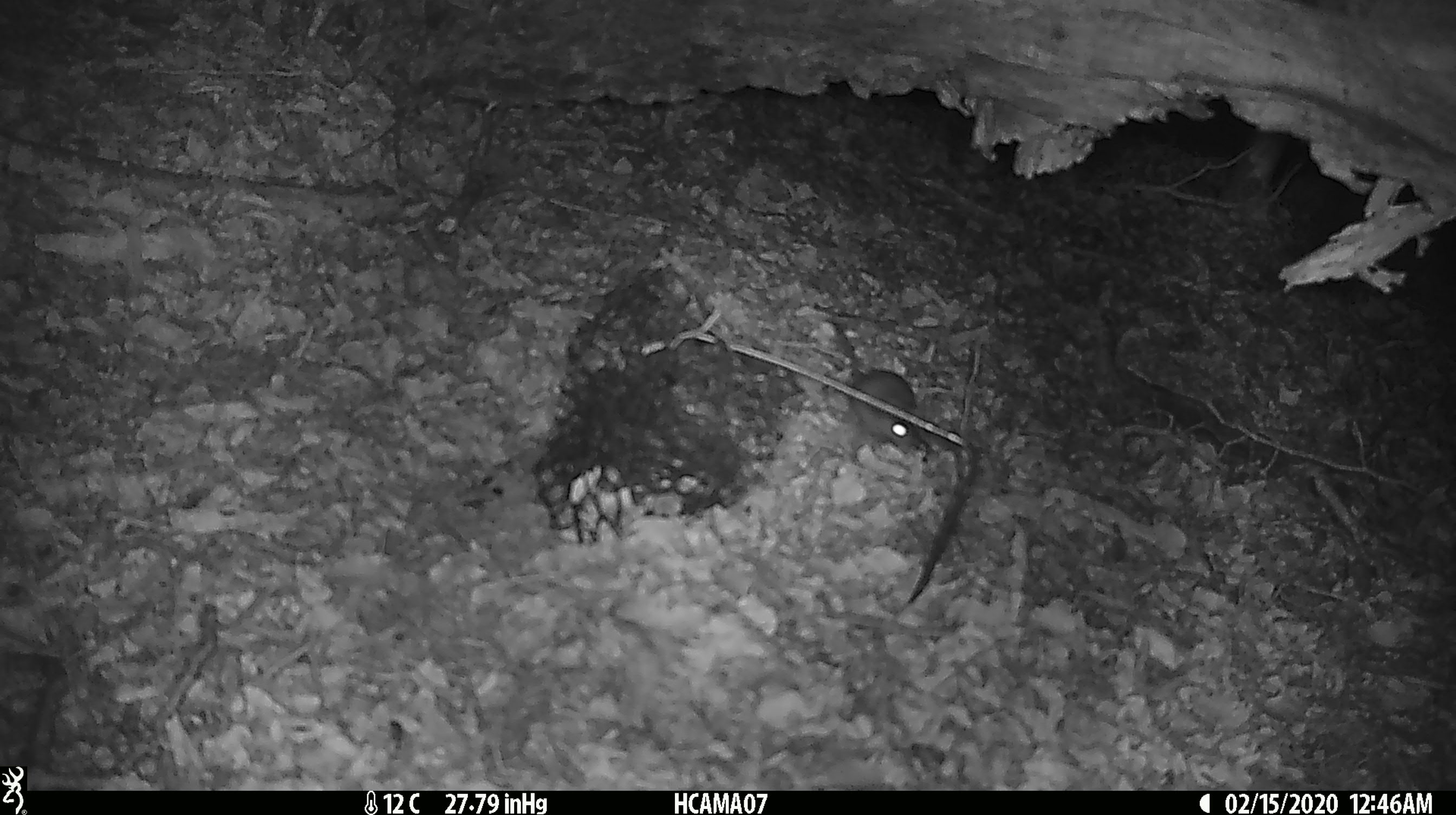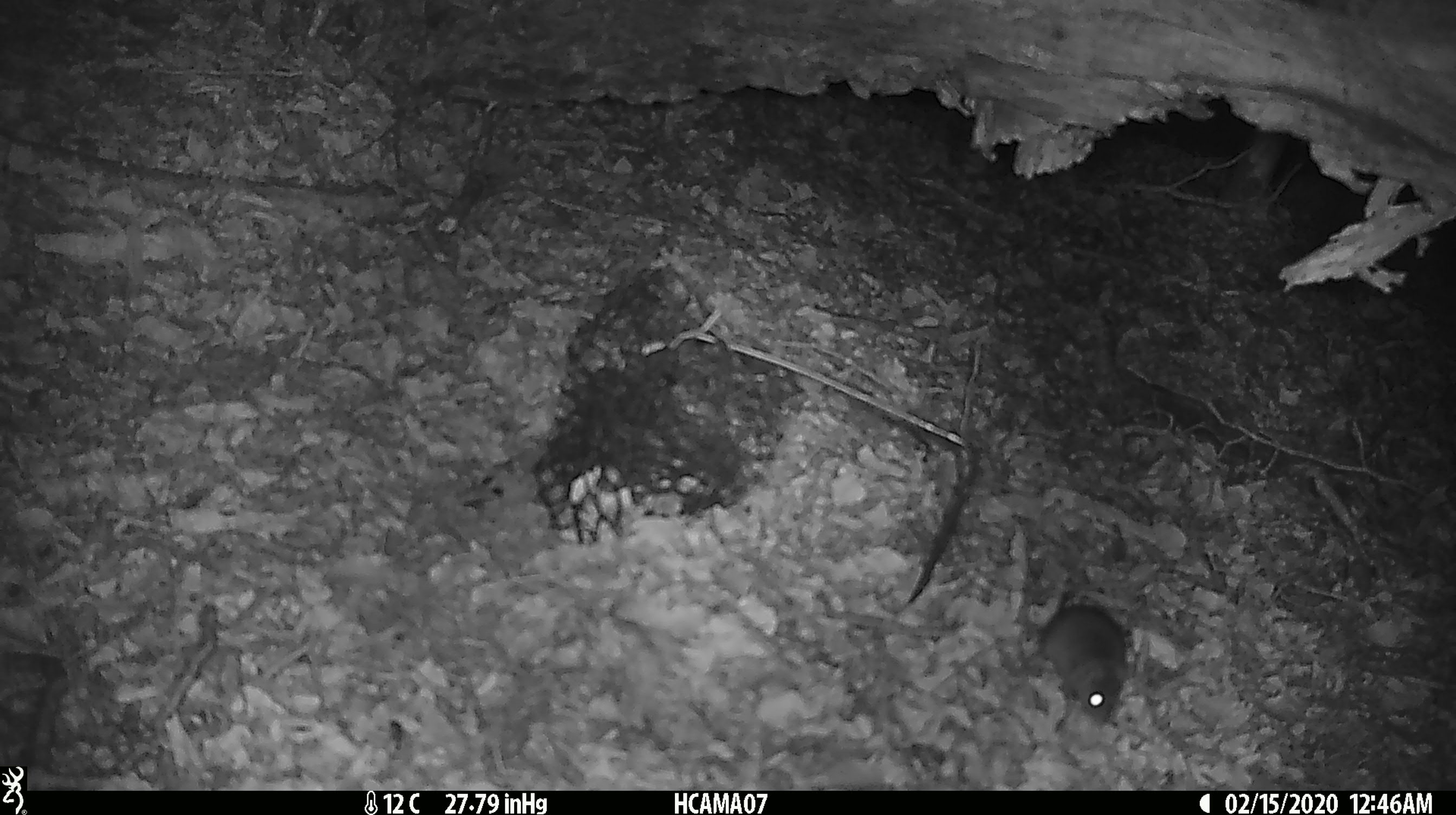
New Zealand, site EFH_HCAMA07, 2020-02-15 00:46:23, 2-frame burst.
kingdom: Animalia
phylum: Chordata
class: Mammalia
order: Rodentia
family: Muridae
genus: Mus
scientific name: Mus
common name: mouse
Mouse (Mus).